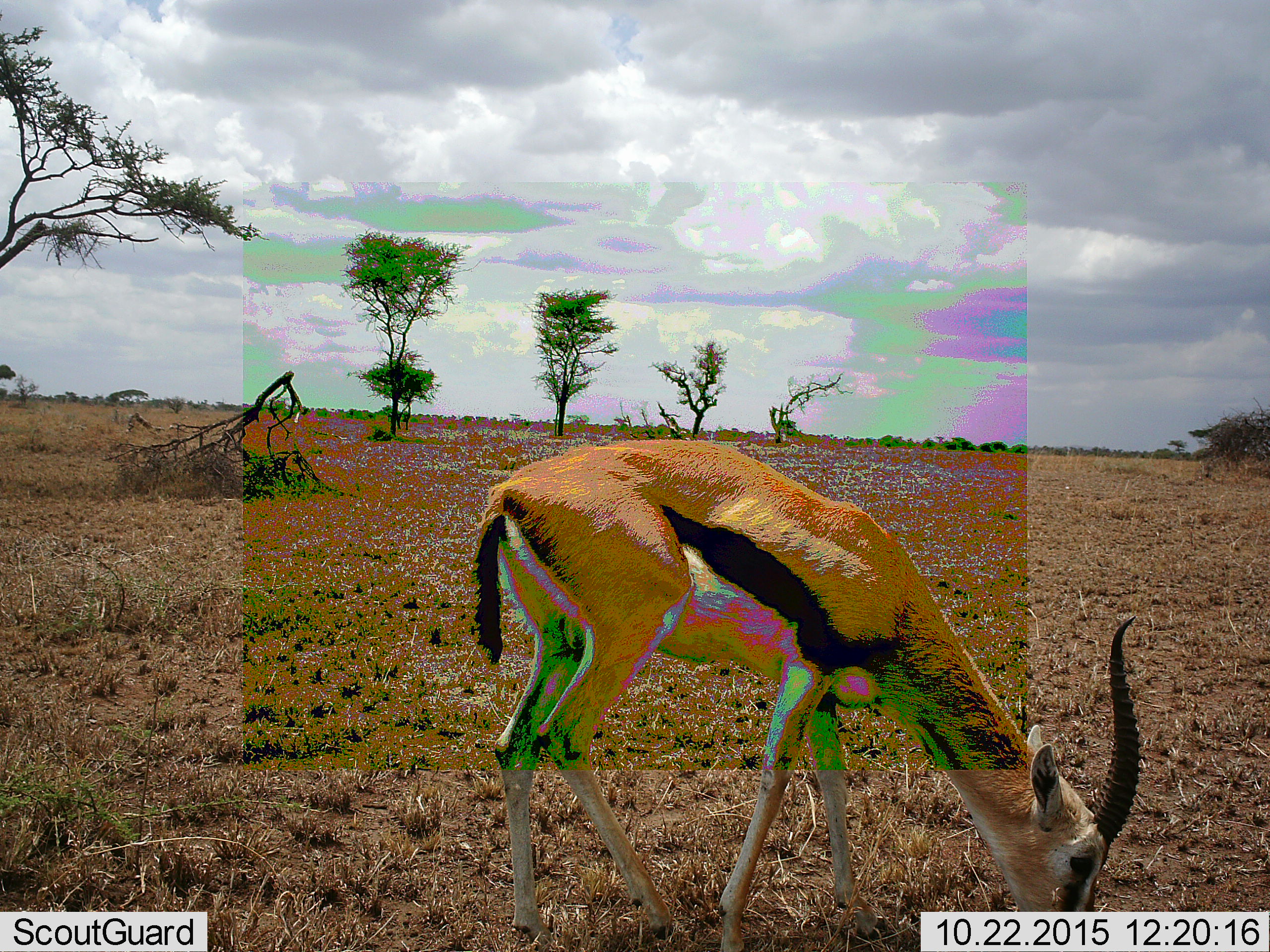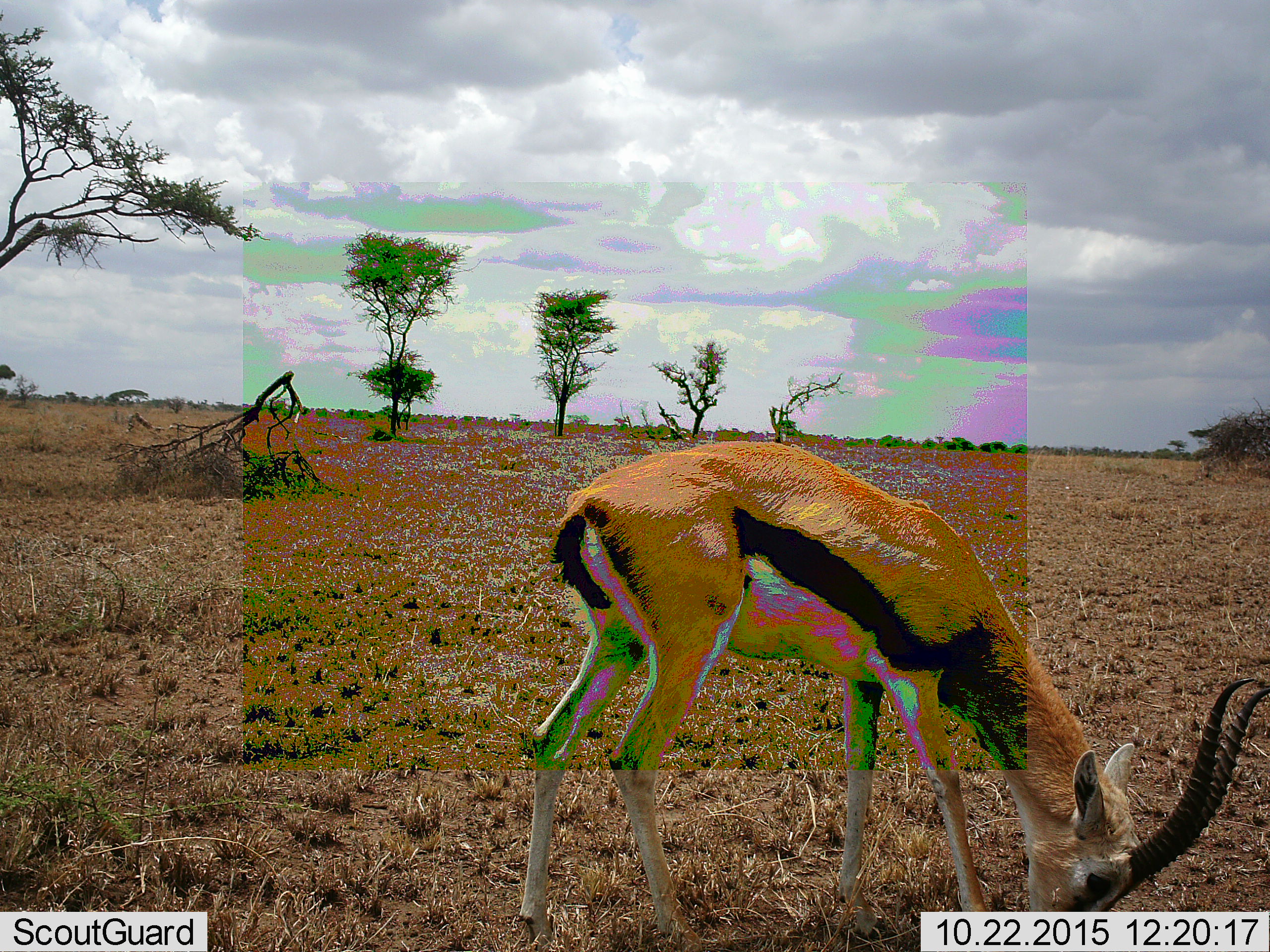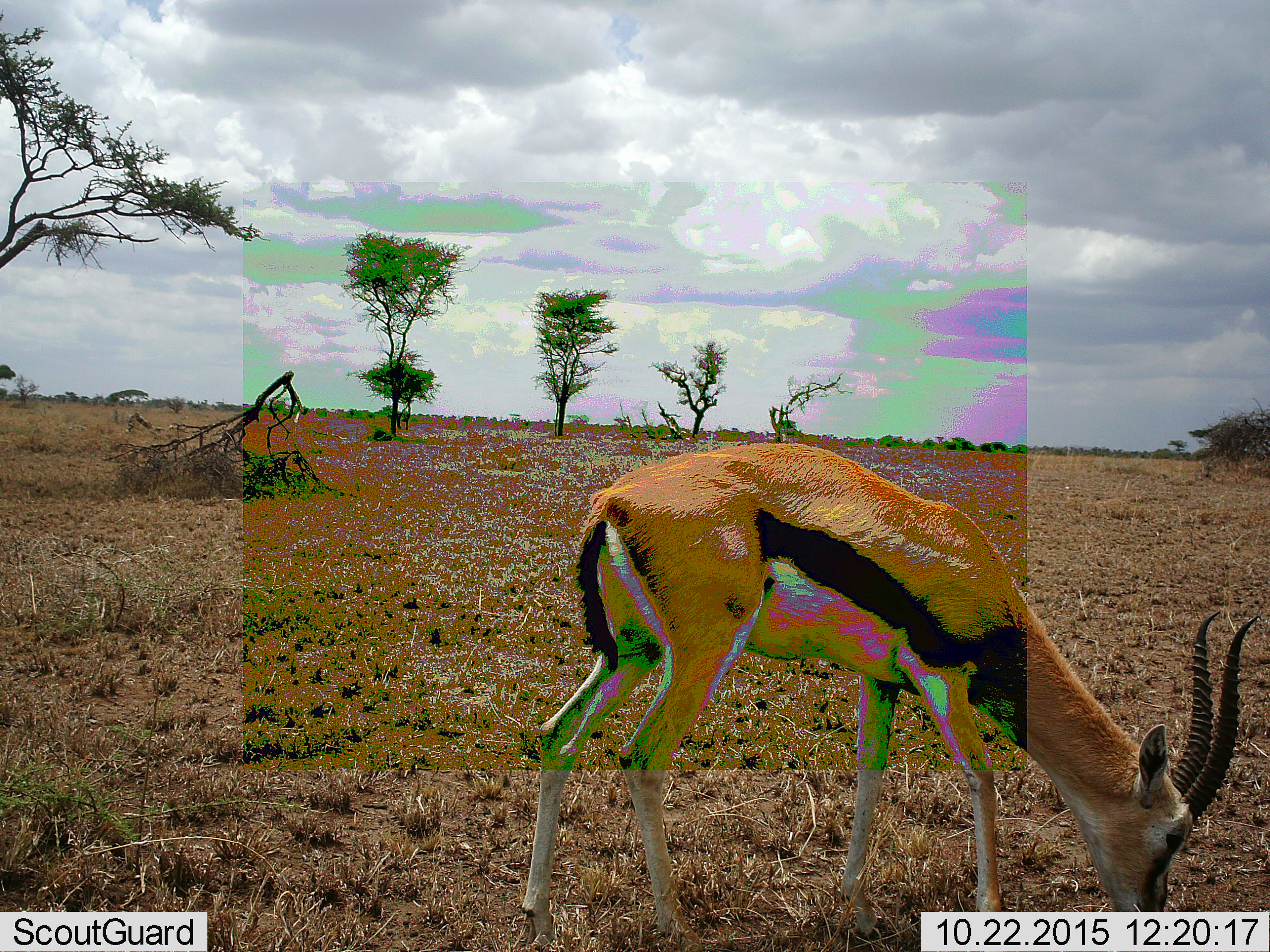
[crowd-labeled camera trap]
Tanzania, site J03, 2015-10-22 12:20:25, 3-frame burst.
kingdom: Animalia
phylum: Chordata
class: Mammalia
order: Artiodactyla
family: Bovidae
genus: Eudorcas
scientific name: Eudorcas thomsonii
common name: thomson's gazelle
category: gazellethomsons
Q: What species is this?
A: Gazellethomsons (thomson's gazelle) (Eudorcas thomsonii).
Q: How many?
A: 1.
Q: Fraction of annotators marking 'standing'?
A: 10%.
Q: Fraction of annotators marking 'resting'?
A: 0%.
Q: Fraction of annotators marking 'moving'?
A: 0%.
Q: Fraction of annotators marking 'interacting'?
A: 0%.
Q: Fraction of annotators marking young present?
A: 0%.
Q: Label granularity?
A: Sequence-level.